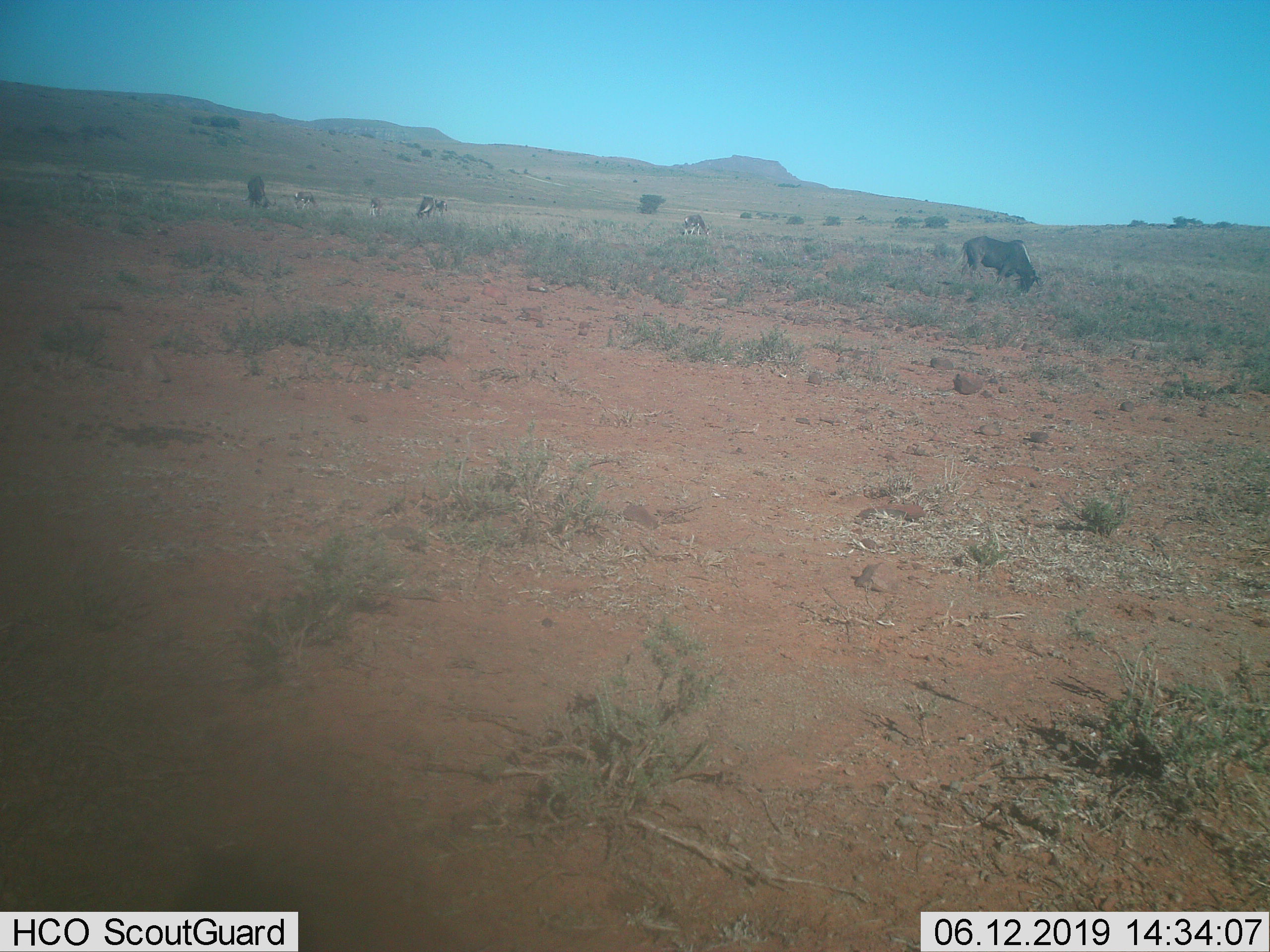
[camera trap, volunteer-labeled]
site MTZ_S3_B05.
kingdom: Animalia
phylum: Chordata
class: Mammalia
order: Artiodactyla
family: Bovidae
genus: Damaliscus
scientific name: Damaliscus pygargus phillipsi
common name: blesbok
Blesbok (Damaliscus pygargus phillipsi), count 5. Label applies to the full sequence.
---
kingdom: Animalia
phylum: Chordata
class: Mammalia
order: Artiodactyla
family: Bovidae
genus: Connochaetes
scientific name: Connochaetes gnou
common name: black wildebeest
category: wildebeestblack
Wildebeestblack (black wildebeest) (Connochaetes gnou), count 2. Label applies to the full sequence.